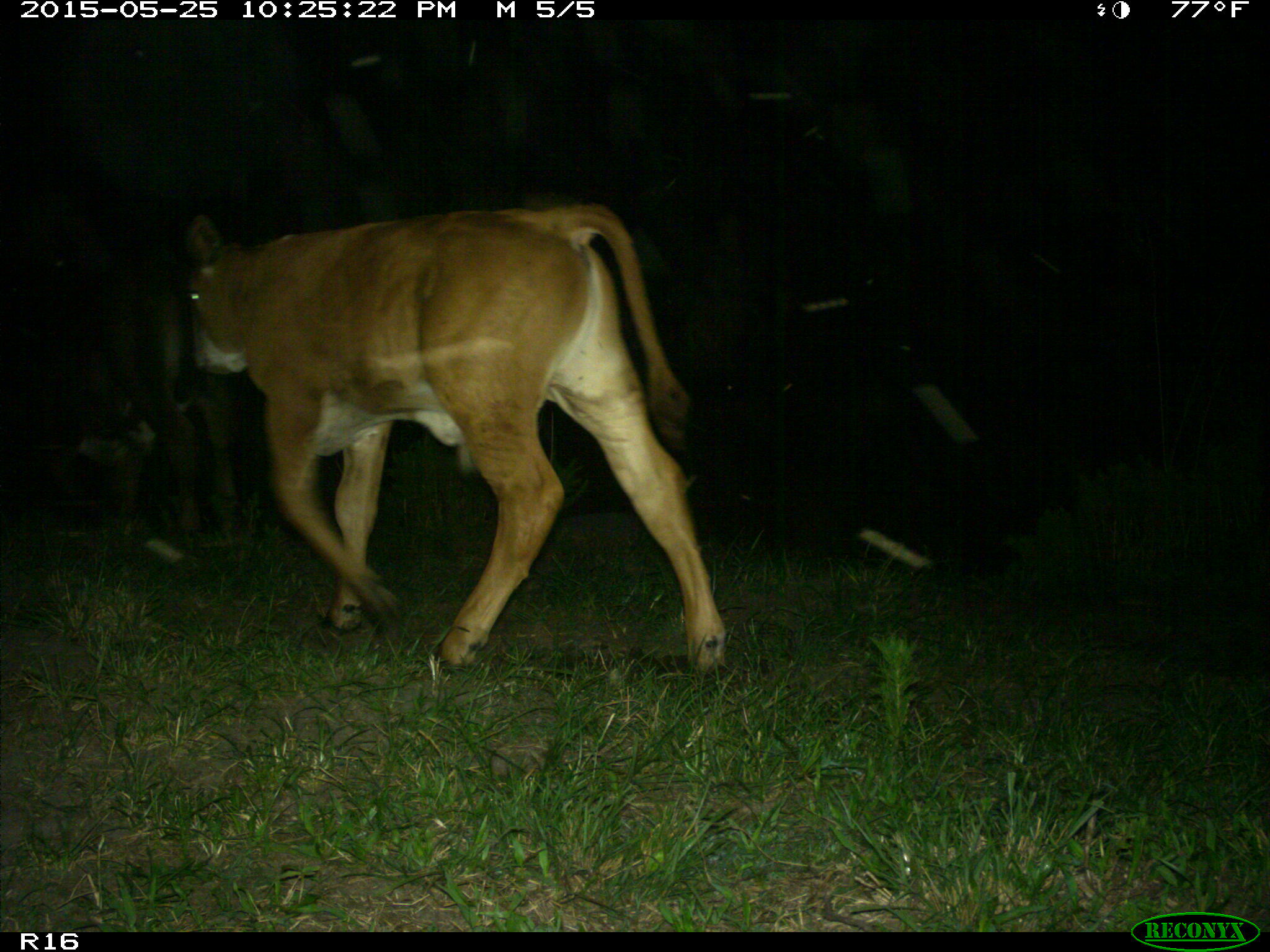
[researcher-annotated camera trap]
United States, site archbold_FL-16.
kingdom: Animalia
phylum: Chordata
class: Mammalia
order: Artiodactyla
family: Bovidae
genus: Bos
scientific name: Bos taurus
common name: domestic cow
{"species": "Bos taurus (domestic cow)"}